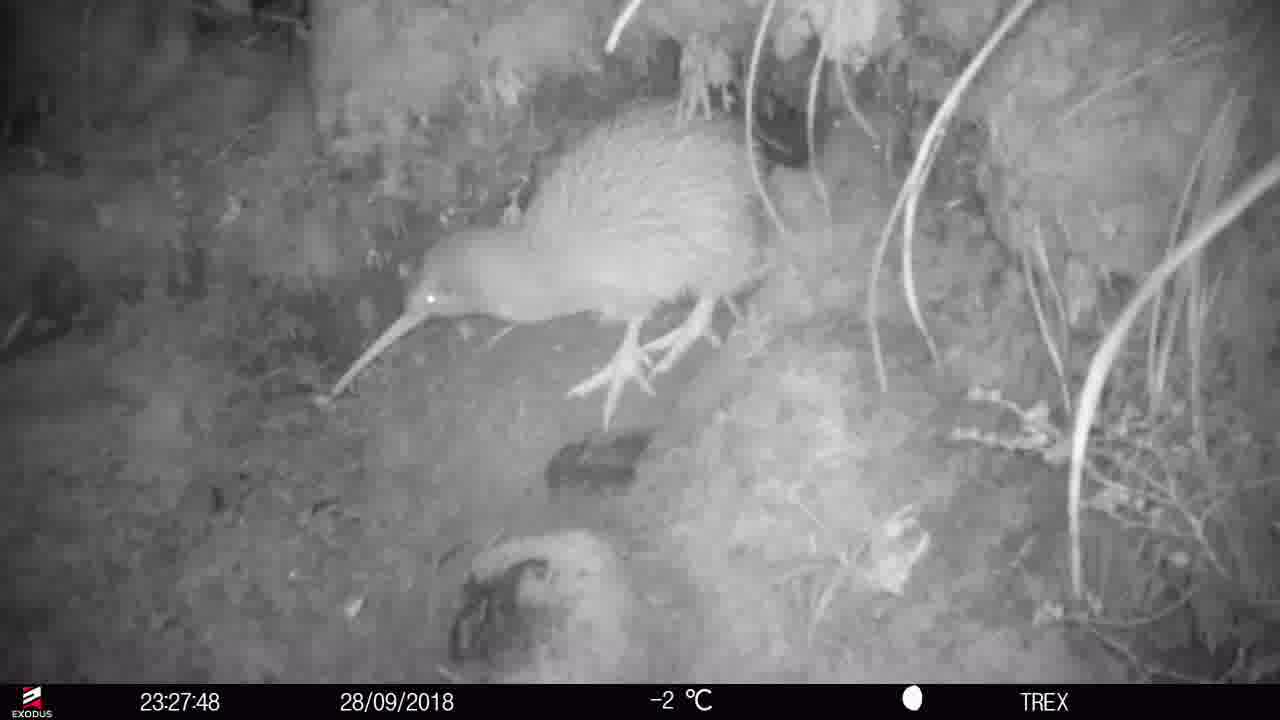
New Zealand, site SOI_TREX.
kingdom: Animalia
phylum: Chordata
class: Aves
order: Apterygiformes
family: Apterygidae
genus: Apteryx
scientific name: Apteryx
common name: kiwi